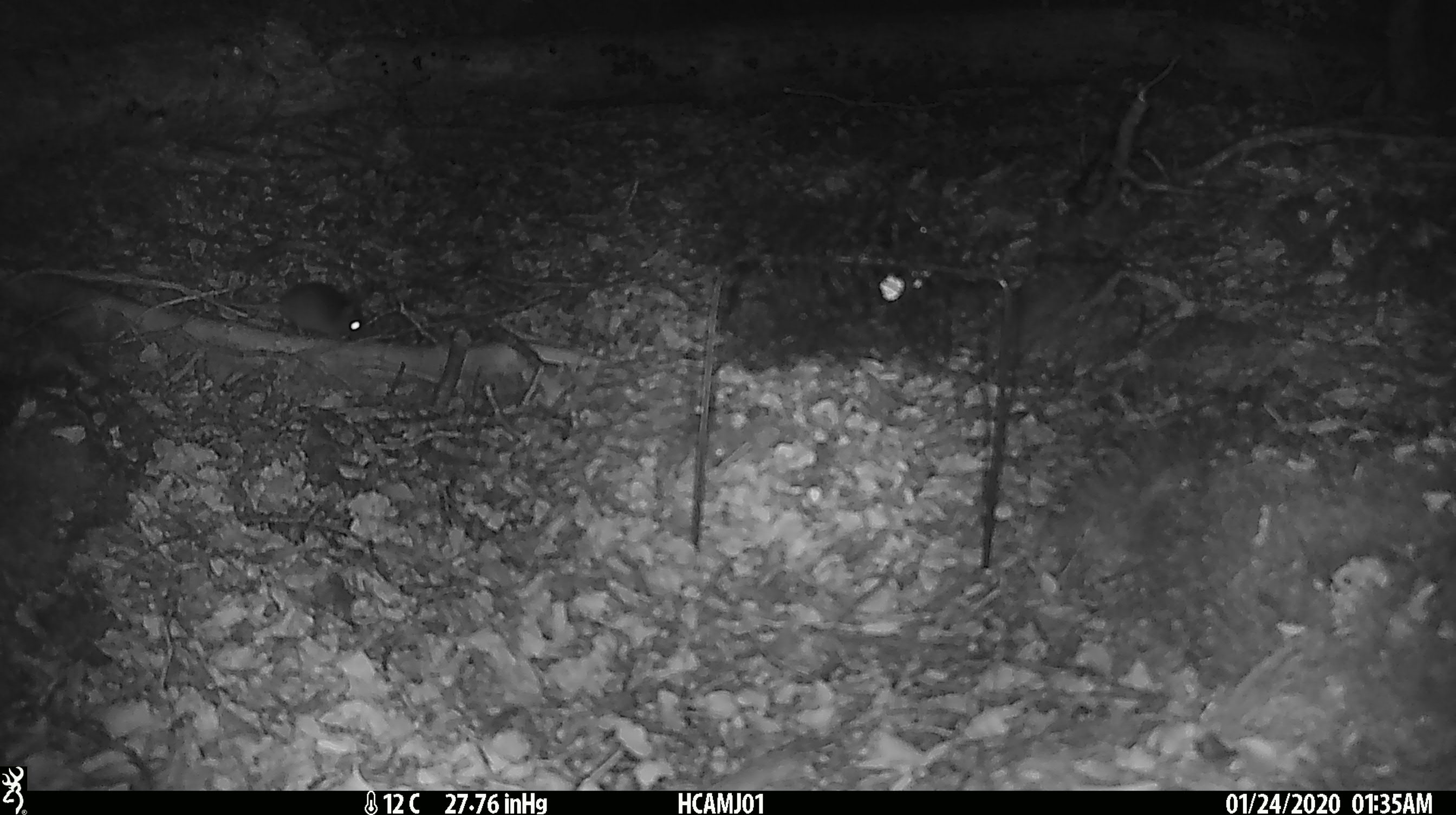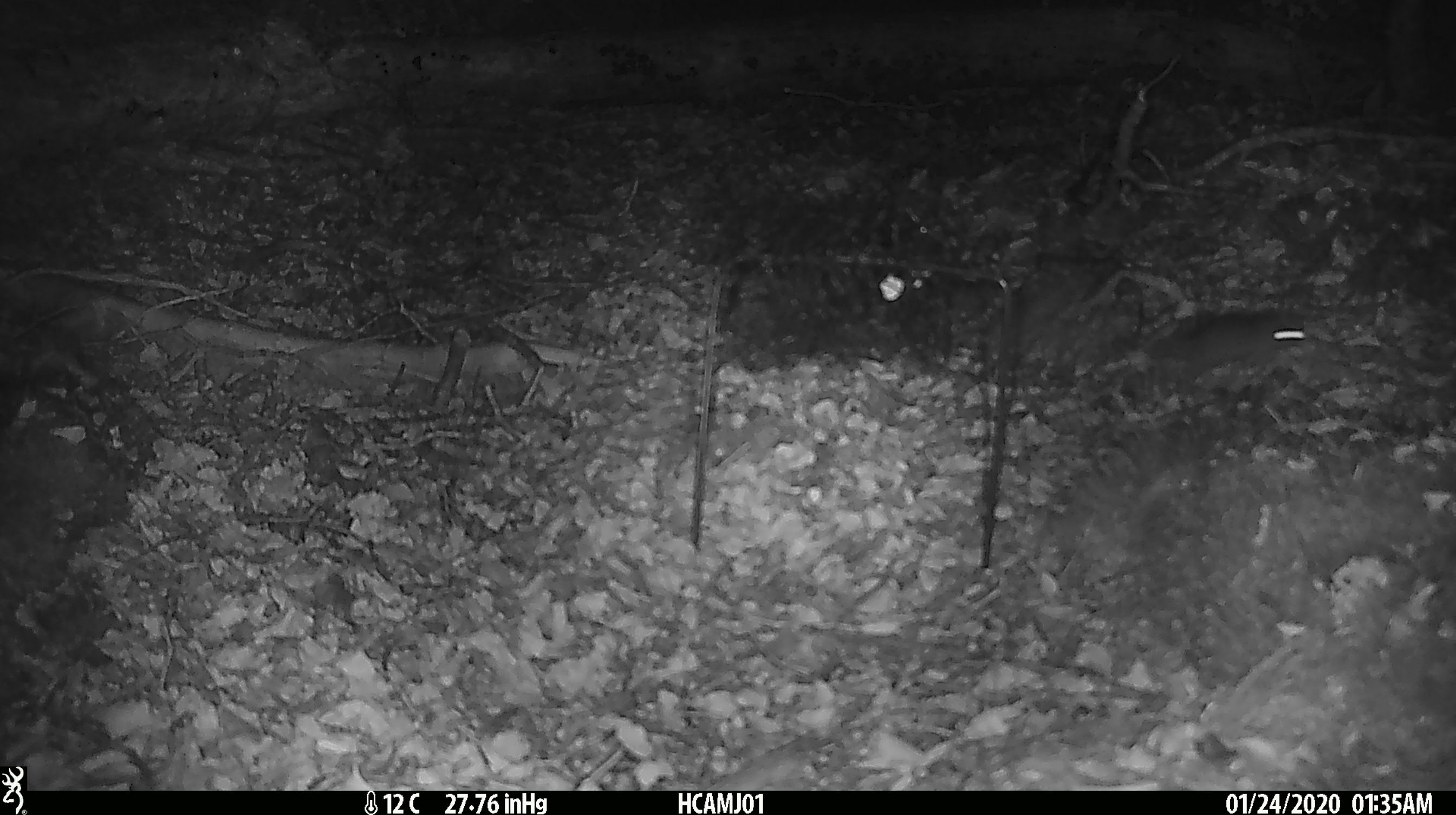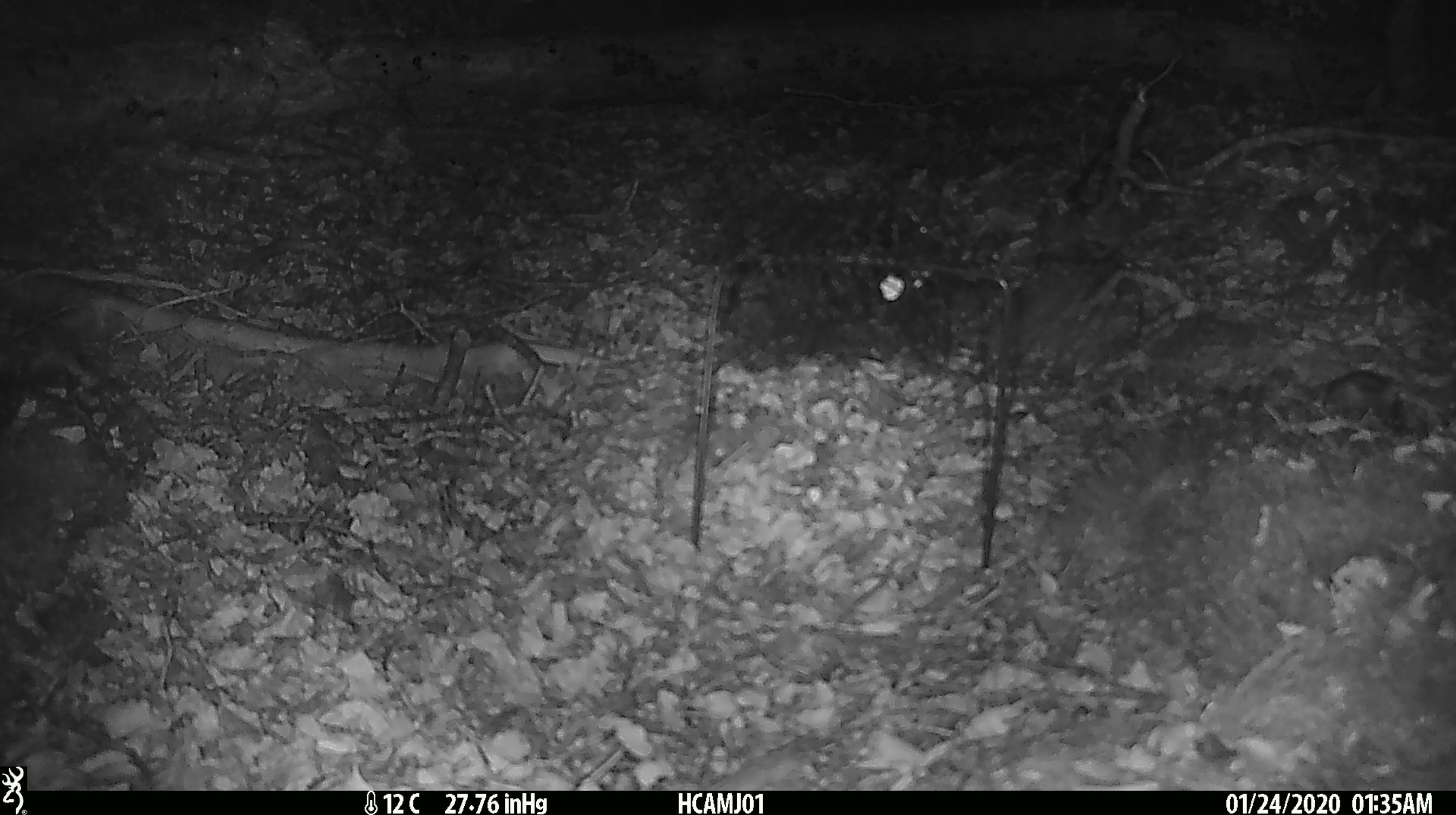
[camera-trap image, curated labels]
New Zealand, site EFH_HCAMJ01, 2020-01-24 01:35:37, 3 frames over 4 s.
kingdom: Animalia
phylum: Chordata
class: Mammalia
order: Rodentia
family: Muridae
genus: Mus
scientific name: Mus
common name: mouse